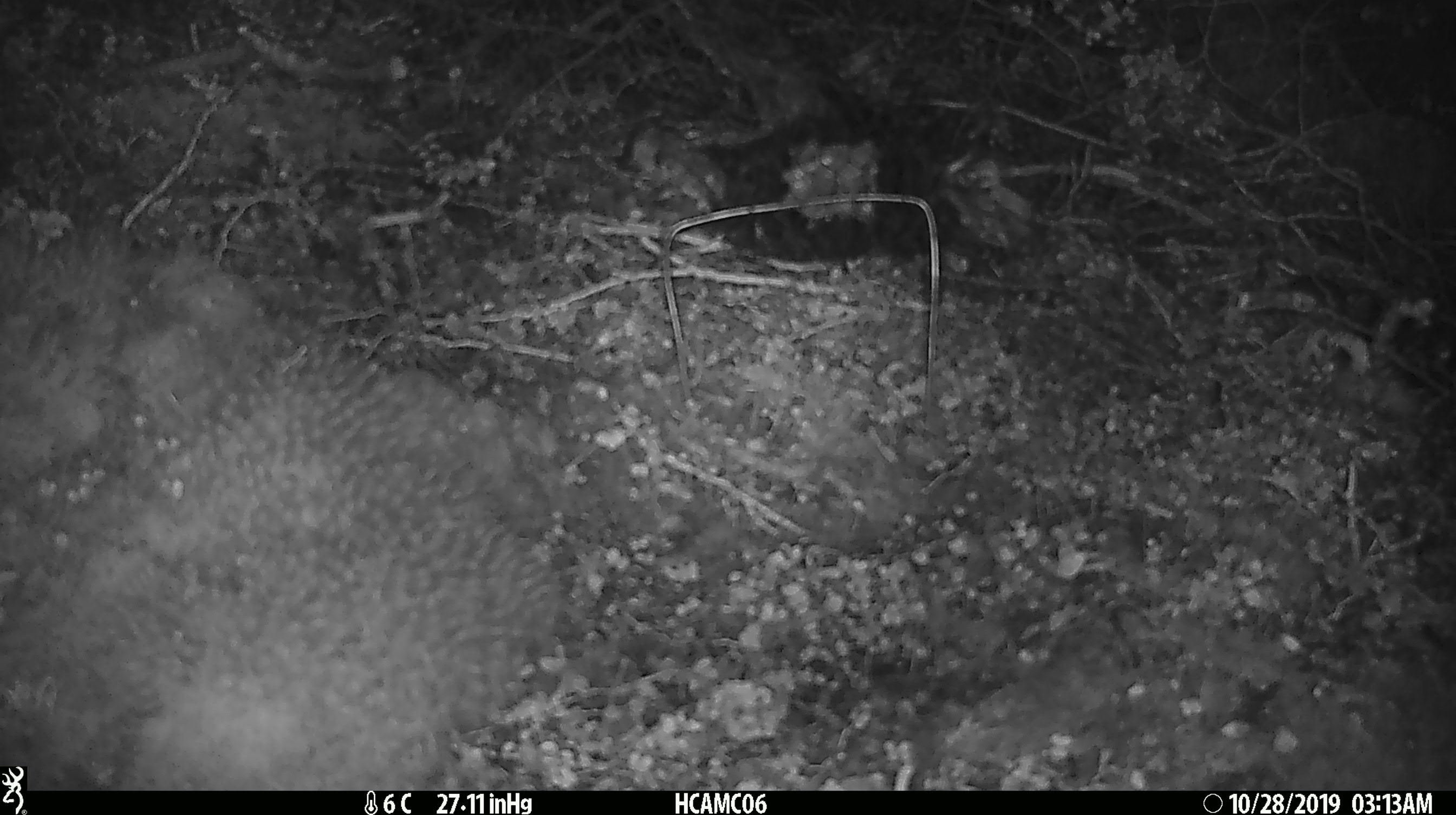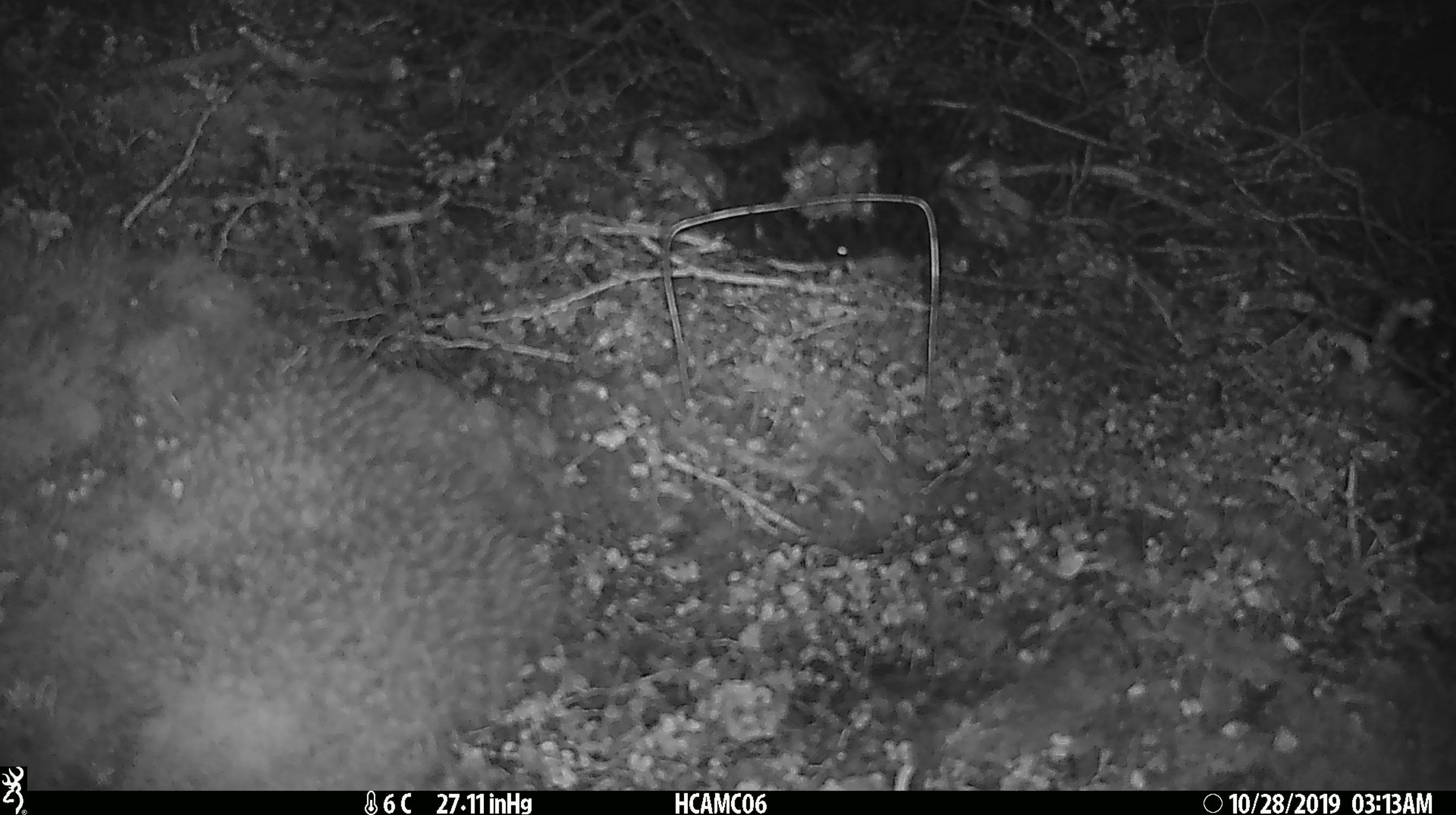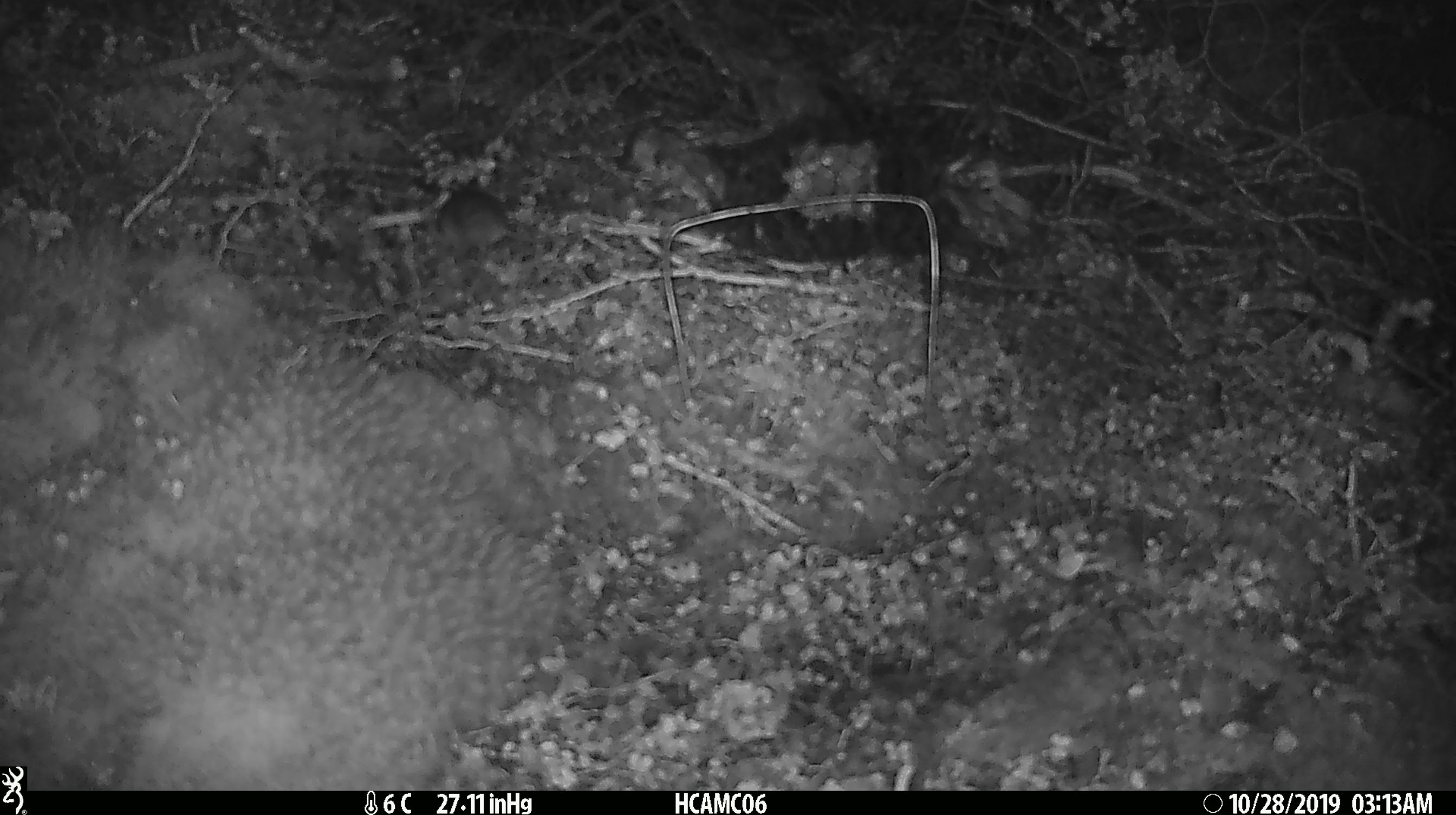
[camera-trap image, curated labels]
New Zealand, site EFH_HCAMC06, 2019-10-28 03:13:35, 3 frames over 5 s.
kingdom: Animalia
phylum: Chordata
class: Mammalia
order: Rodentia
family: Muridae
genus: Mus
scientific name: Mus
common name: mouse